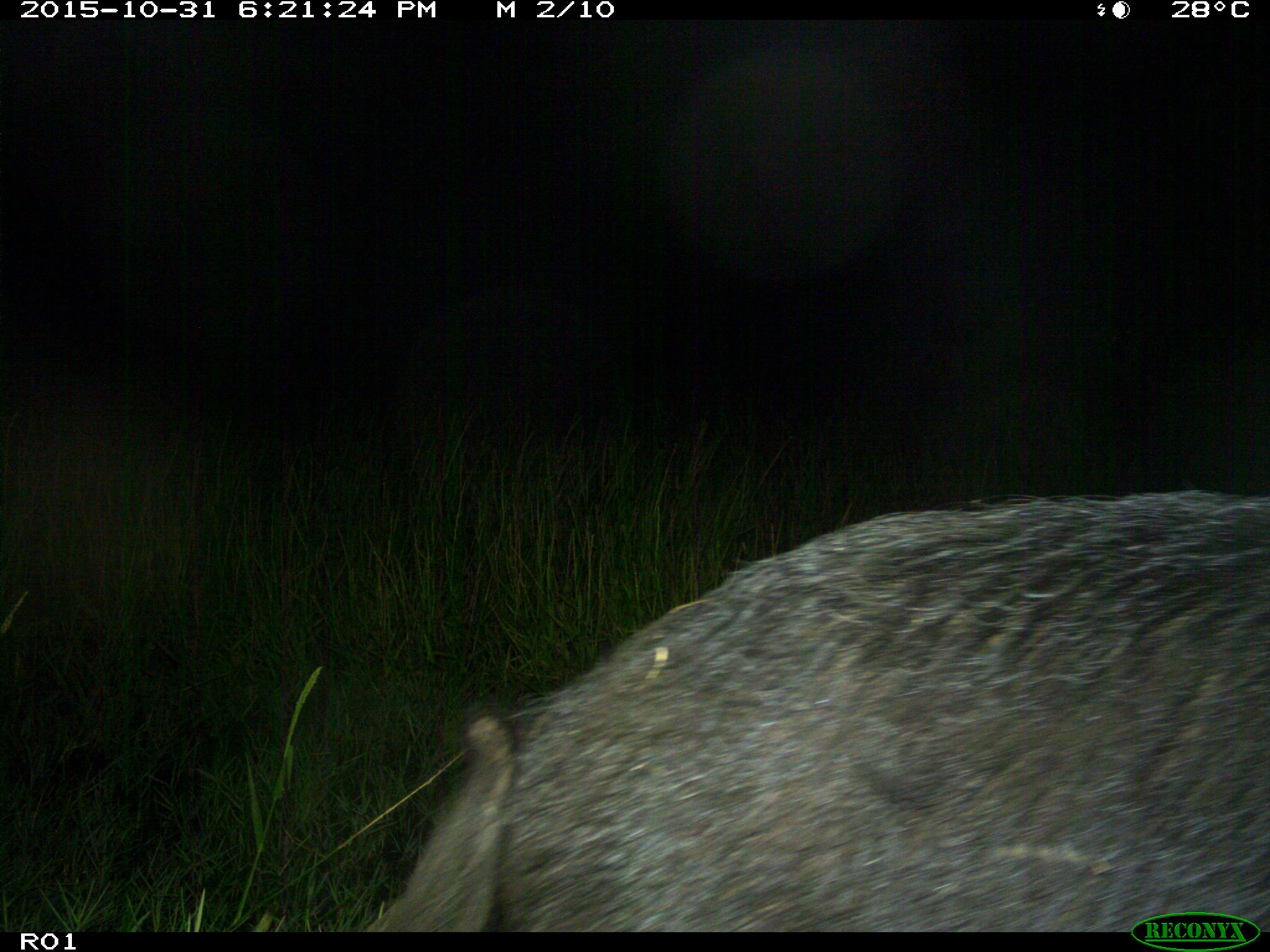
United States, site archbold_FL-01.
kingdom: Animalia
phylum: Chordata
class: Mammalia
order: Artiodactyla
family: Suidae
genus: Sus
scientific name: Sus scrofa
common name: wild boar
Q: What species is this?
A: Sus scrofa (wild boar).